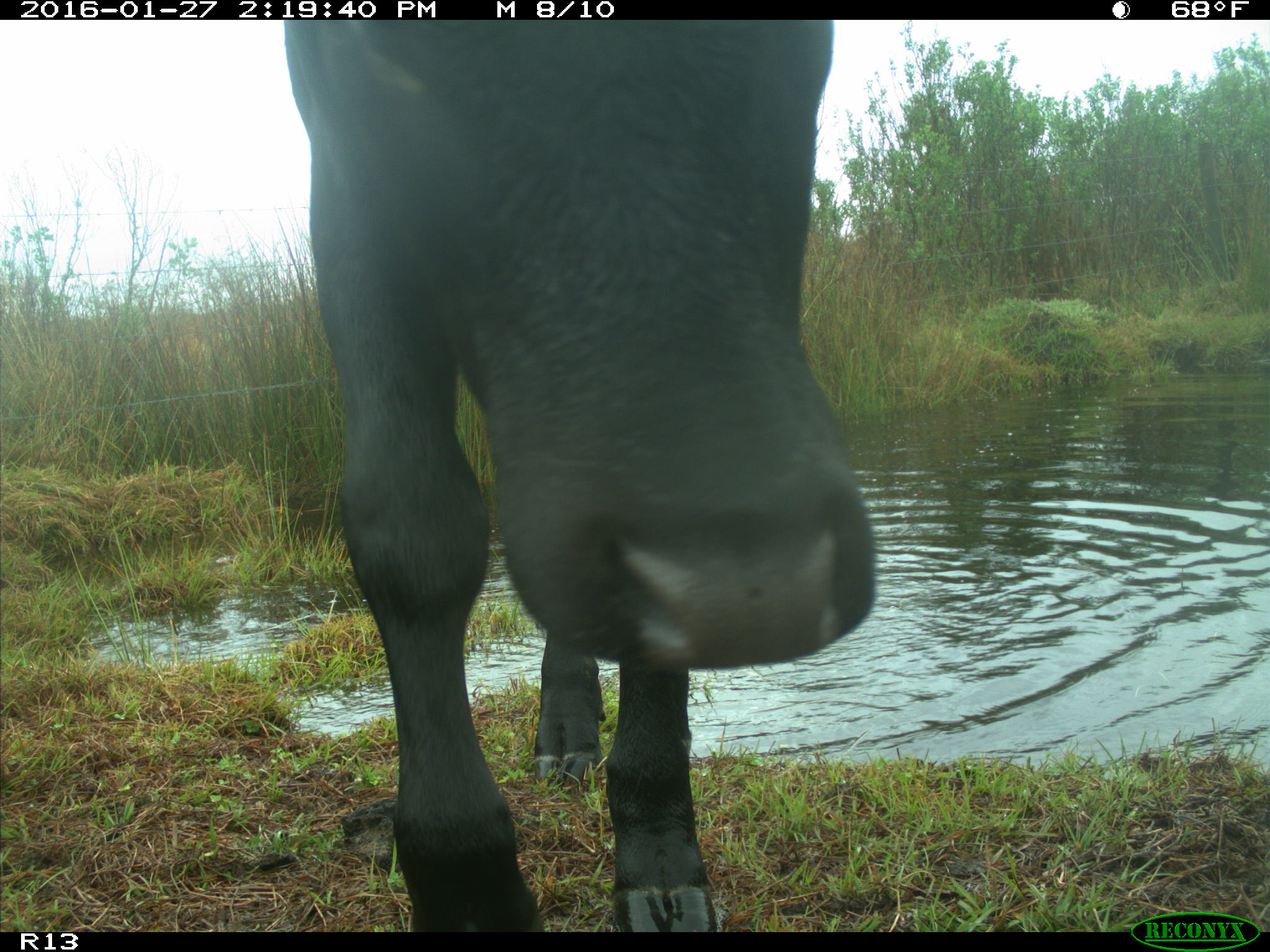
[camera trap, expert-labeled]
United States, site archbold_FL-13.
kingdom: Animalia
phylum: Chordata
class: Mammalia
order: Artiodactyla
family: Bovidae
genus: Bos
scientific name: Bos taurus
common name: domestic cow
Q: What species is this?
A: Bos taurus (domestic cow).